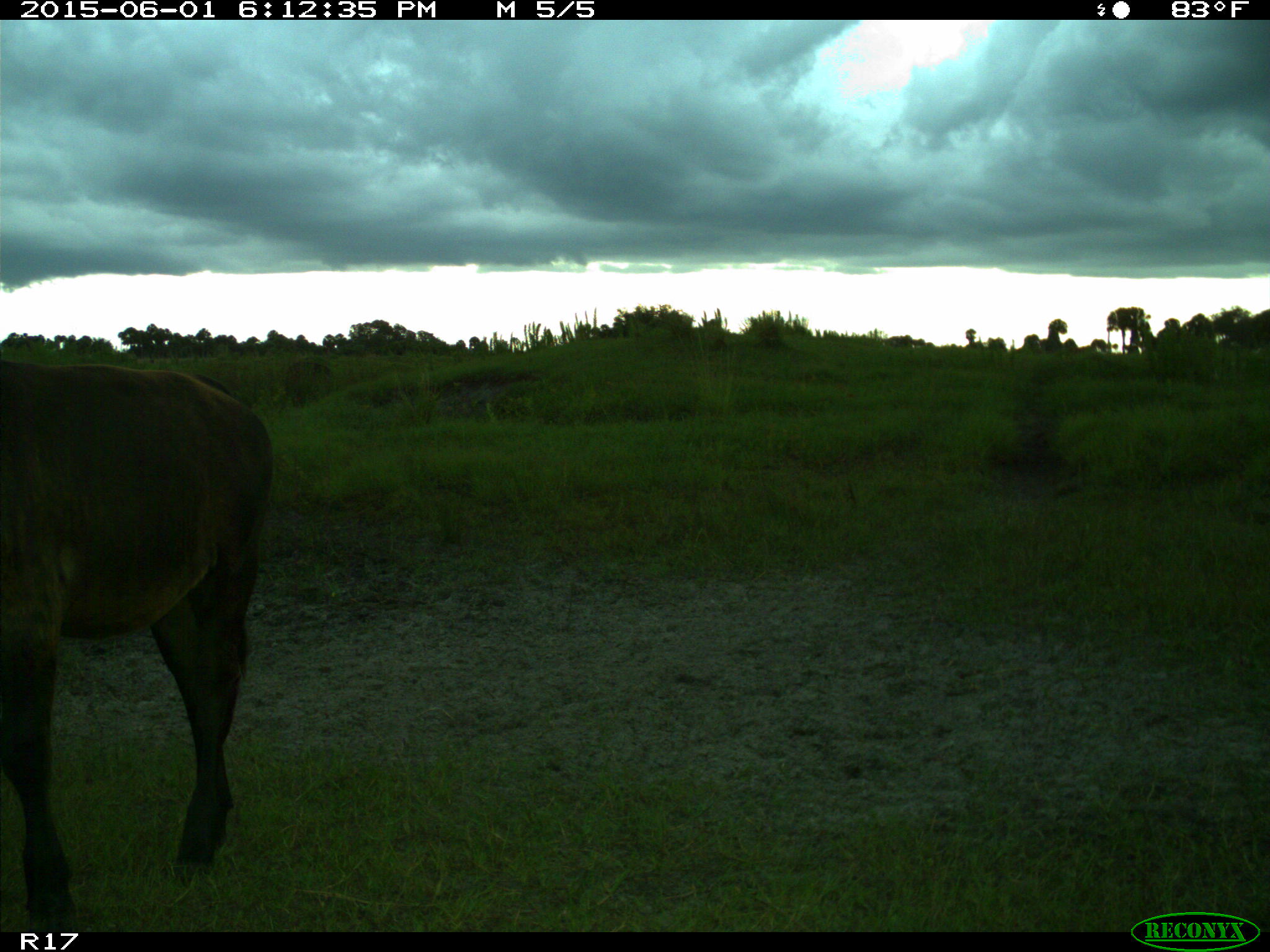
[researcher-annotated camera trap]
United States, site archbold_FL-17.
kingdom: Animalia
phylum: Chordata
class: Mammalia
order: Artiodactyla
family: Bovidae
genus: Bos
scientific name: Bos taurus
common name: domestic cow